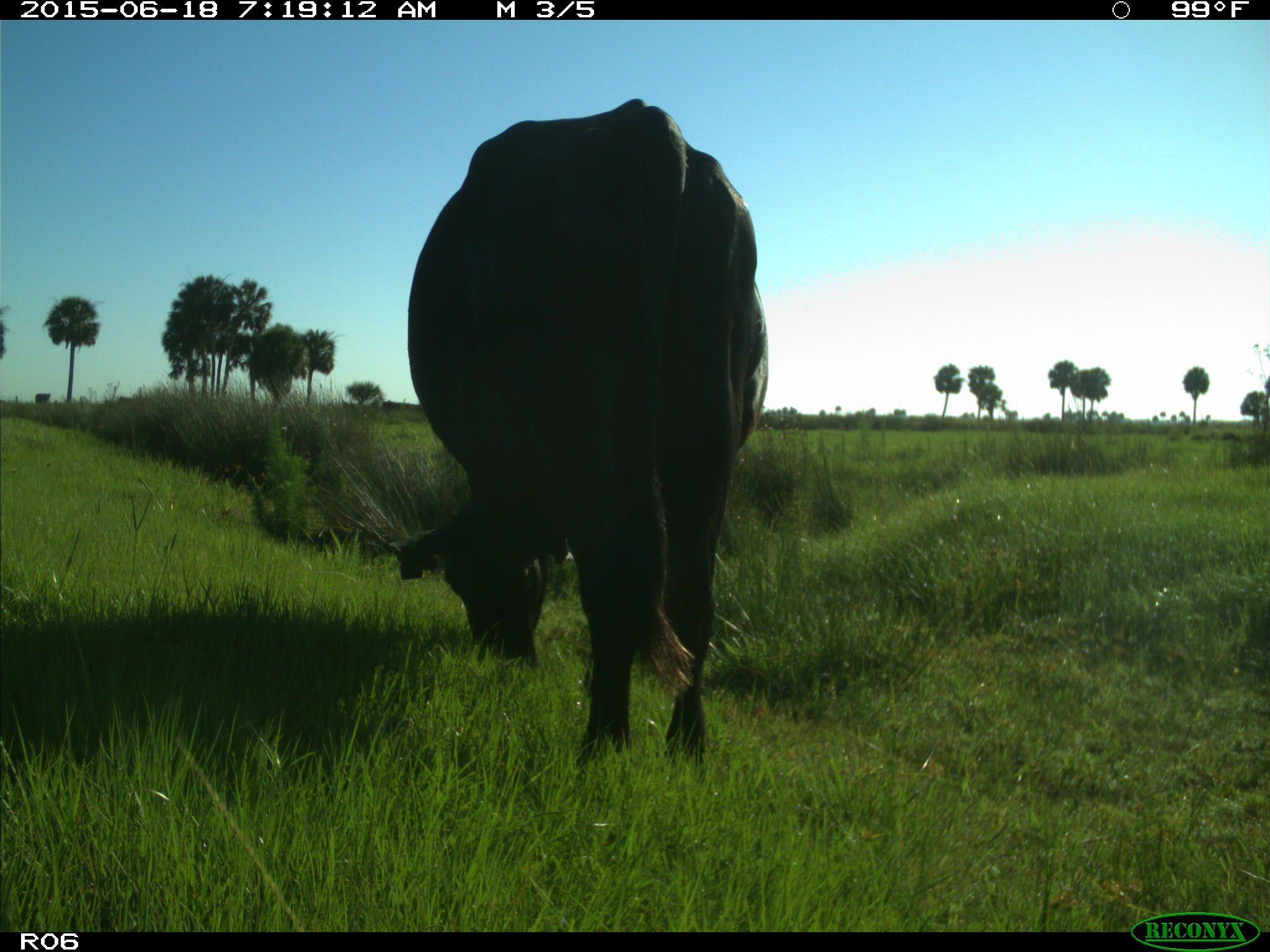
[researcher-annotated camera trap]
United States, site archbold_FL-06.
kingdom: Animalia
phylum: Chordata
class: Mammalia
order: Artiodactyla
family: Bovidae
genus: Bos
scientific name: Bos taurus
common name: domestic cow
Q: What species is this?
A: Bos taurus (domestic cow).